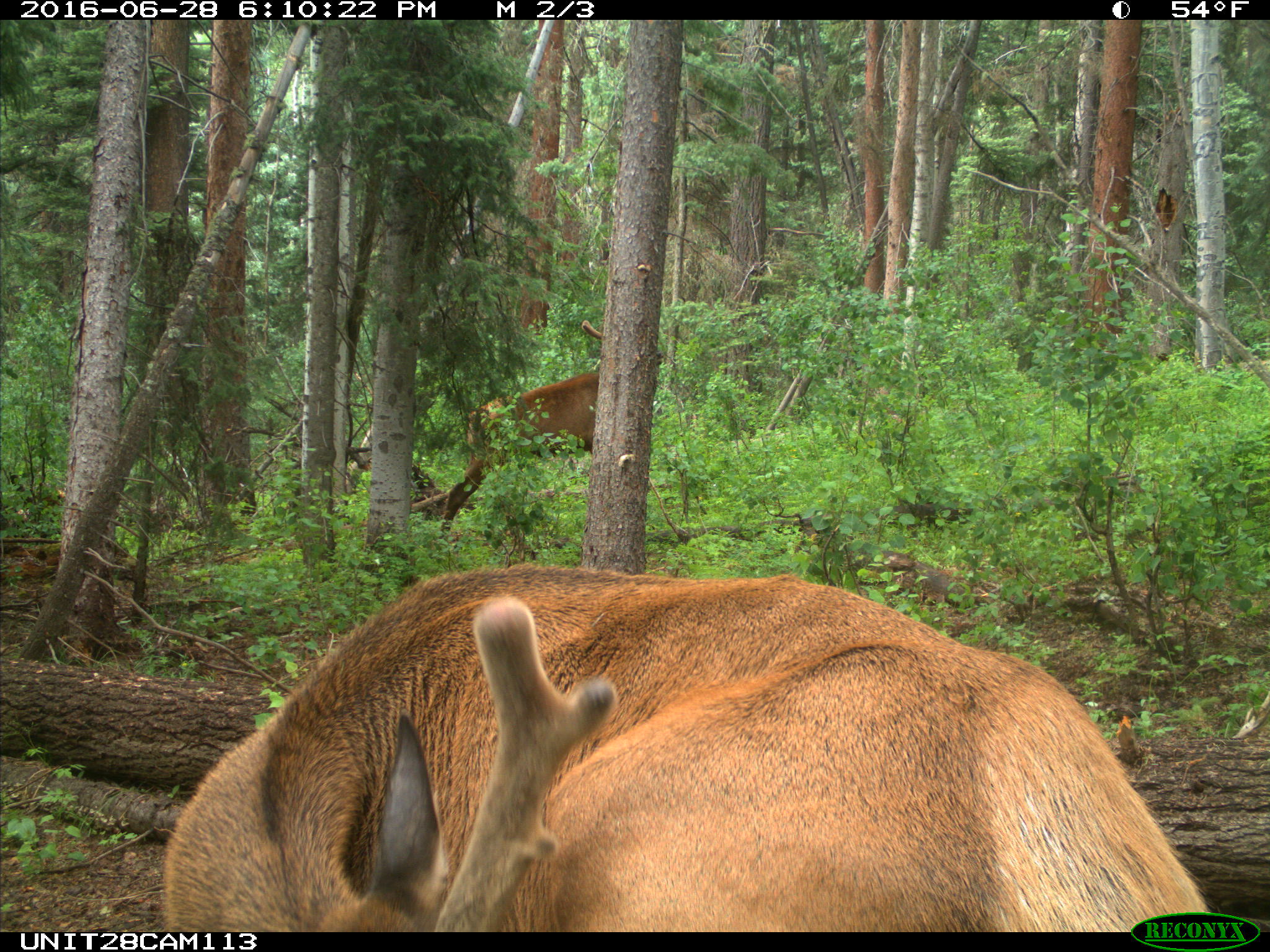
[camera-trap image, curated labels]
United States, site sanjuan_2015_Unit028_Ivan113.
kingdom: Animalia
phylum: Chordata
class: Mammalia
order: Artiodactyla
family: Cervidae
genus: Cervus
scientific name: Cervus elaphus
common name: red deer